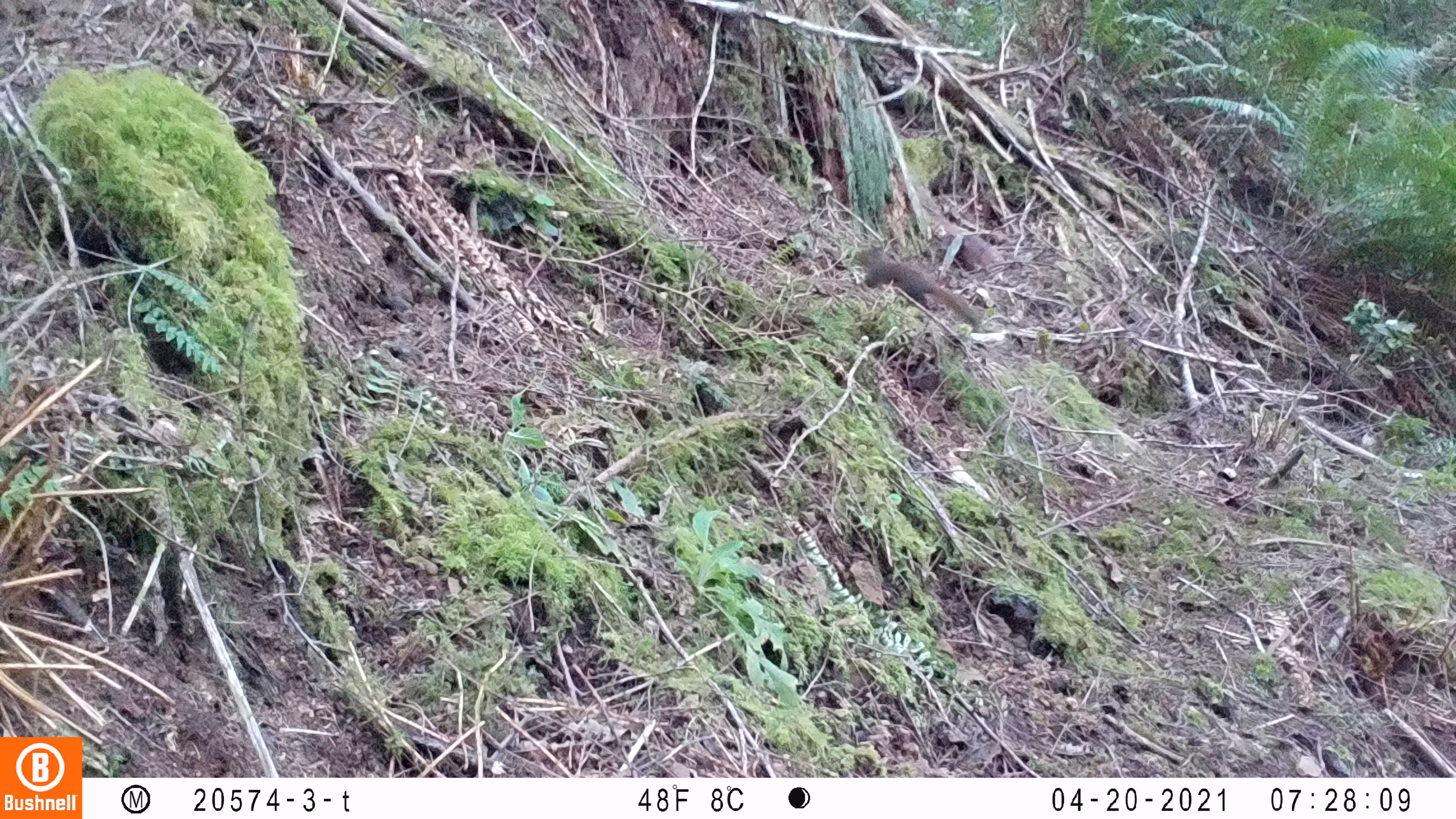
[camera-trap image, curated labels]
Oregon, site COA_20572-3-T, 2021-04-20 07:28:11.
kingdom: Animalia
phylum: Chordata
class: Mammalia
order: Rodentia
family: Sciuridae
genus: Tamiasciurus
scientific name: Tamiasciurus douglasii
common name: douglas squirrel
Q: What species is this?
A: Douglas squirrel (Tamiasciurus douglasii).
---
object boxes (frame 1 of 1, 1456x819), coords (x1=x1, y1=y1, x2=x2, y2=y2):
douglas squirrel: (x1=853, y1=241, x2=977, y2=329)